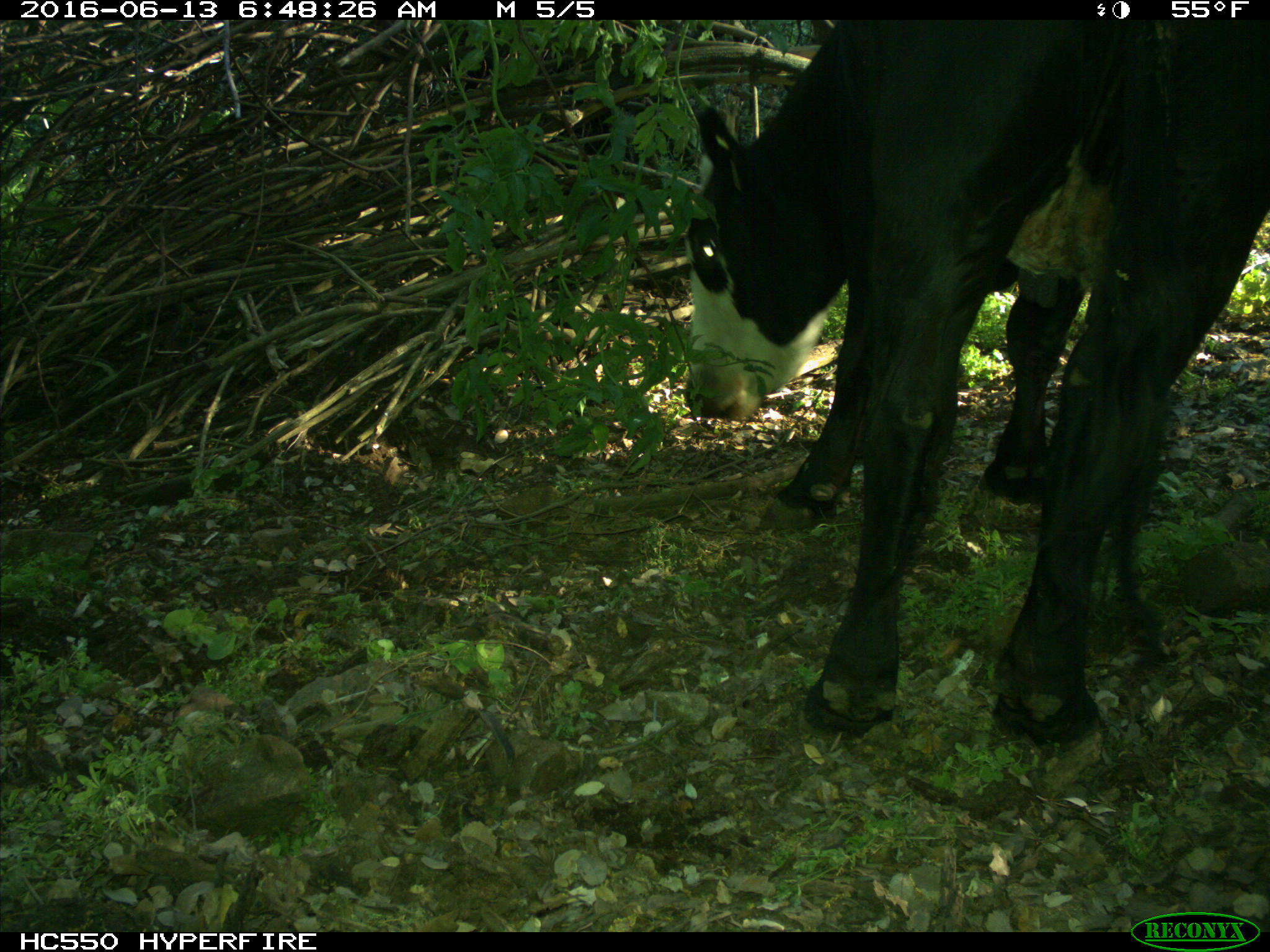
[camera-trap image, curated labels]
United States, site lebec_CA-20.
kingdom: Animalia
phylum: Chordata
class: Mammalia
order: Artiodactyla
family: Bovidae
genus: Bos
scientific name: Bos taurus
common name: domestic cow